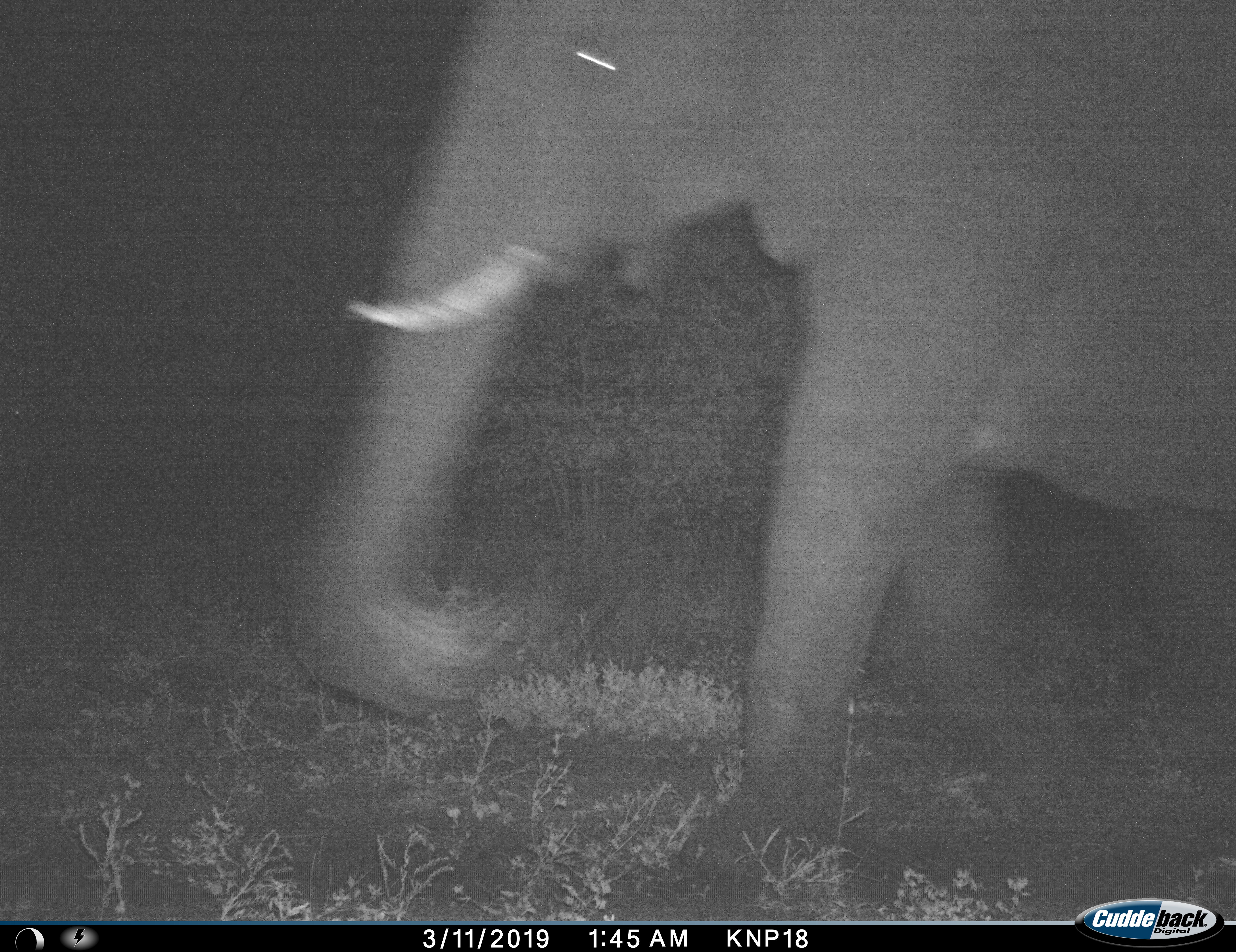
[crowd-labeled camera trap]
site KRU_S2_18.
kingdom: Animalia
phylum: Chordata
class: Mammalia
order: Proboscidea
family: Elephantidae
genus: Loxodonta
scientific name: Loxodonta africana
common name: african bush elephant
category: elephant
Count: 1.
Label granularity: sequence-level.